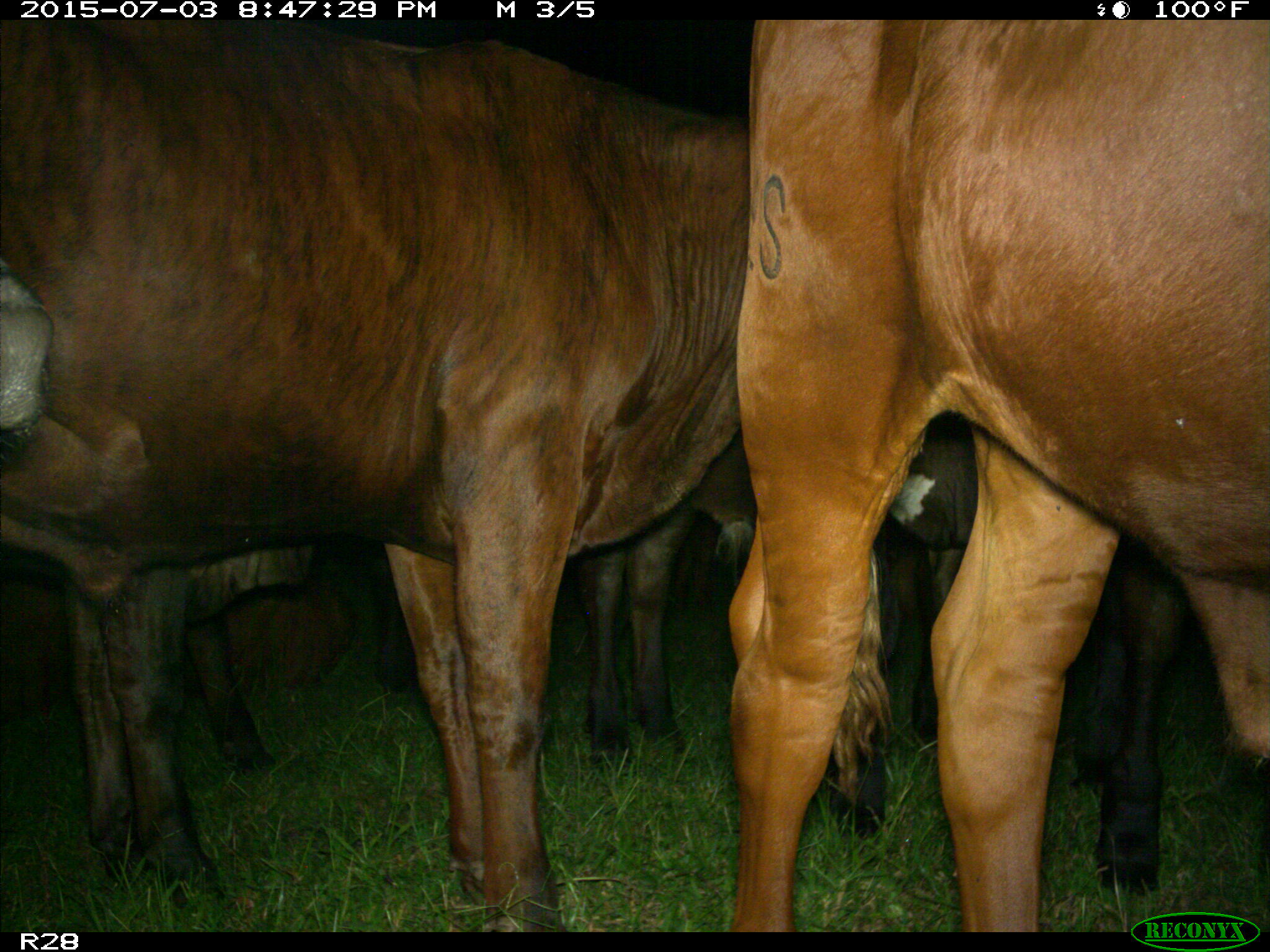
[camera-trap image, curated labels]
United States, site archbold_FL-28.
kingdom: Animalia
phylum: Chordata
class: Mammalia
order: Artiodactyla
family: Bovidae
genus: Bos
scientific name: Bos taurus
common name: domestic cow